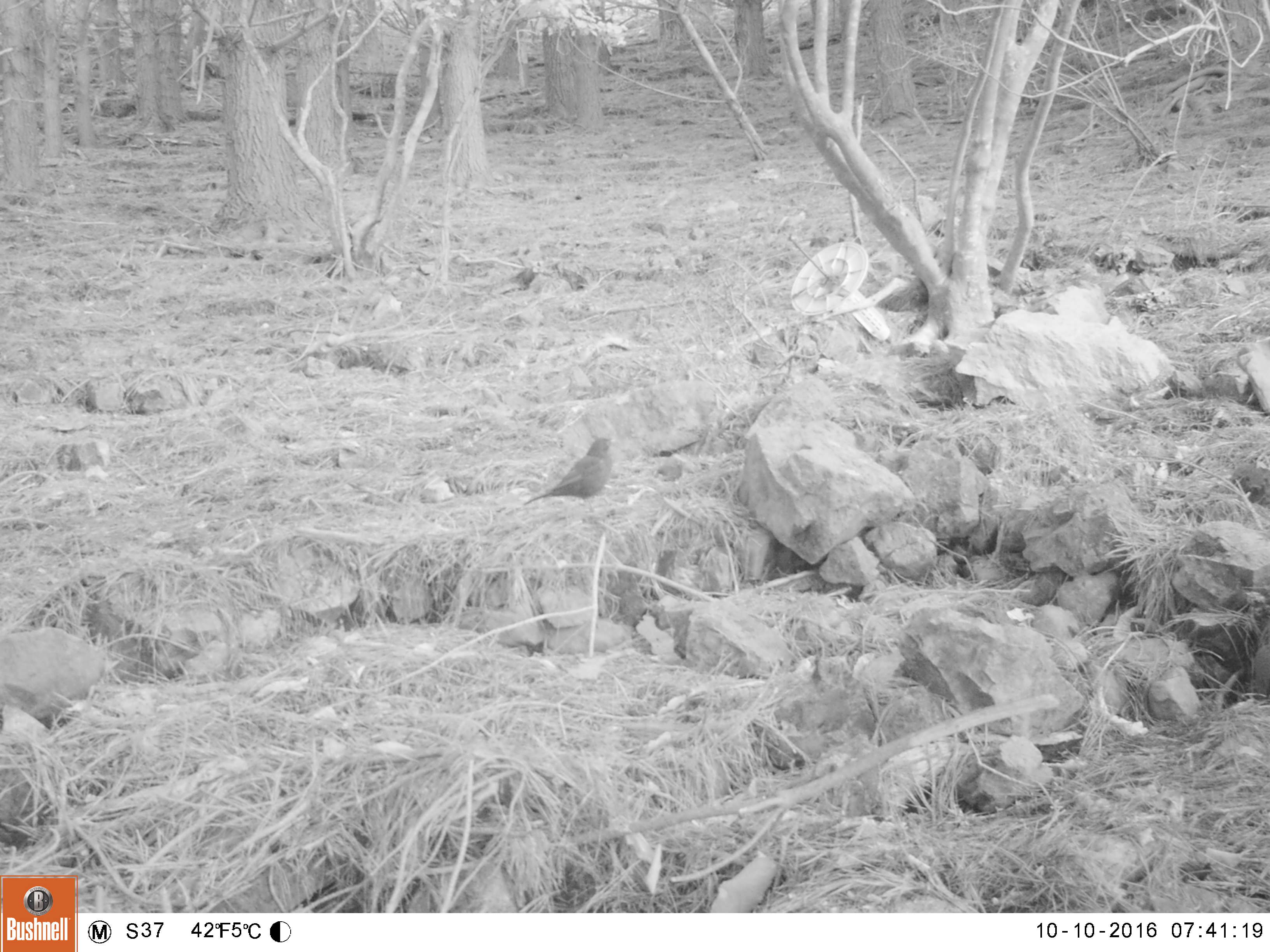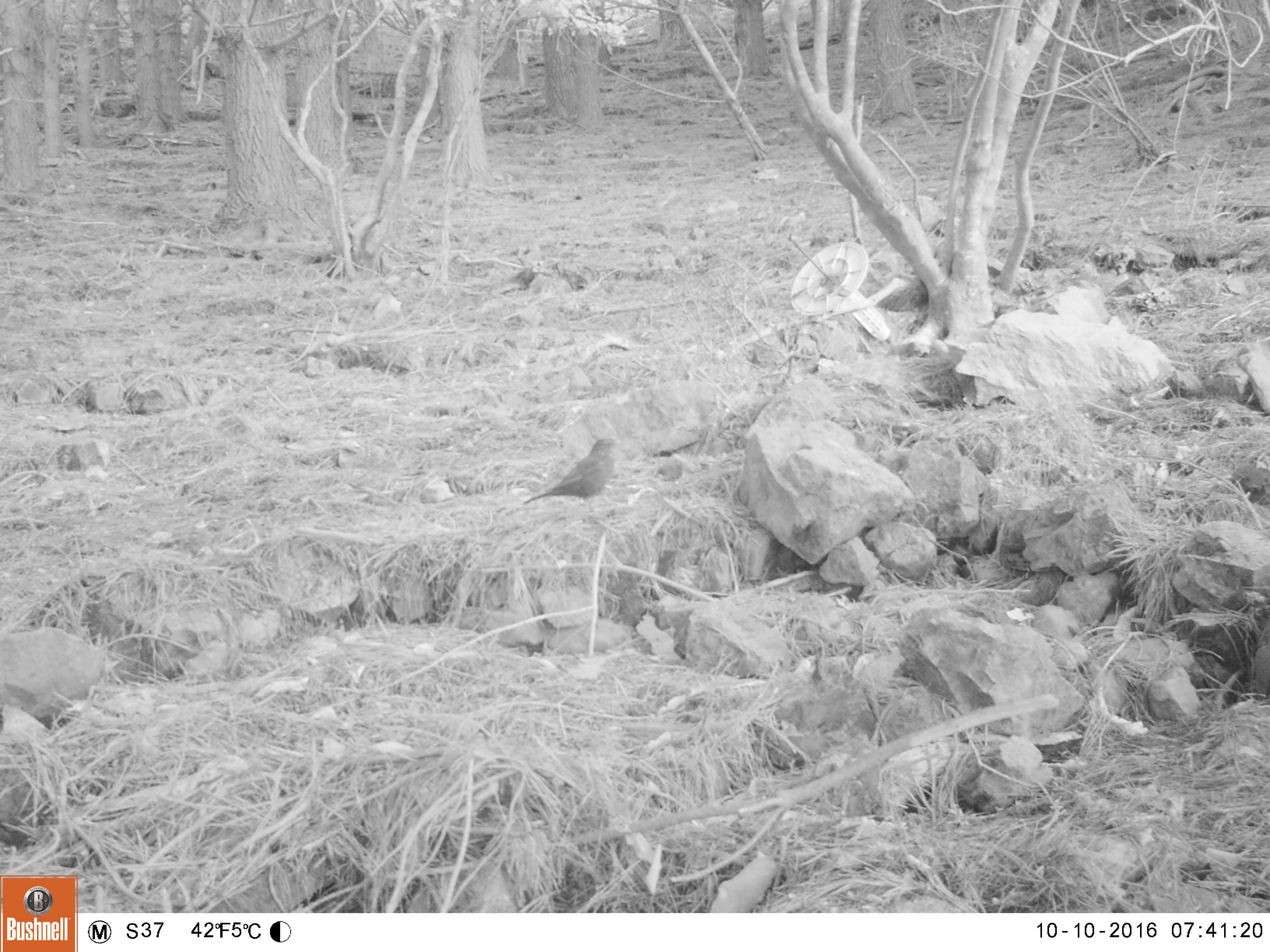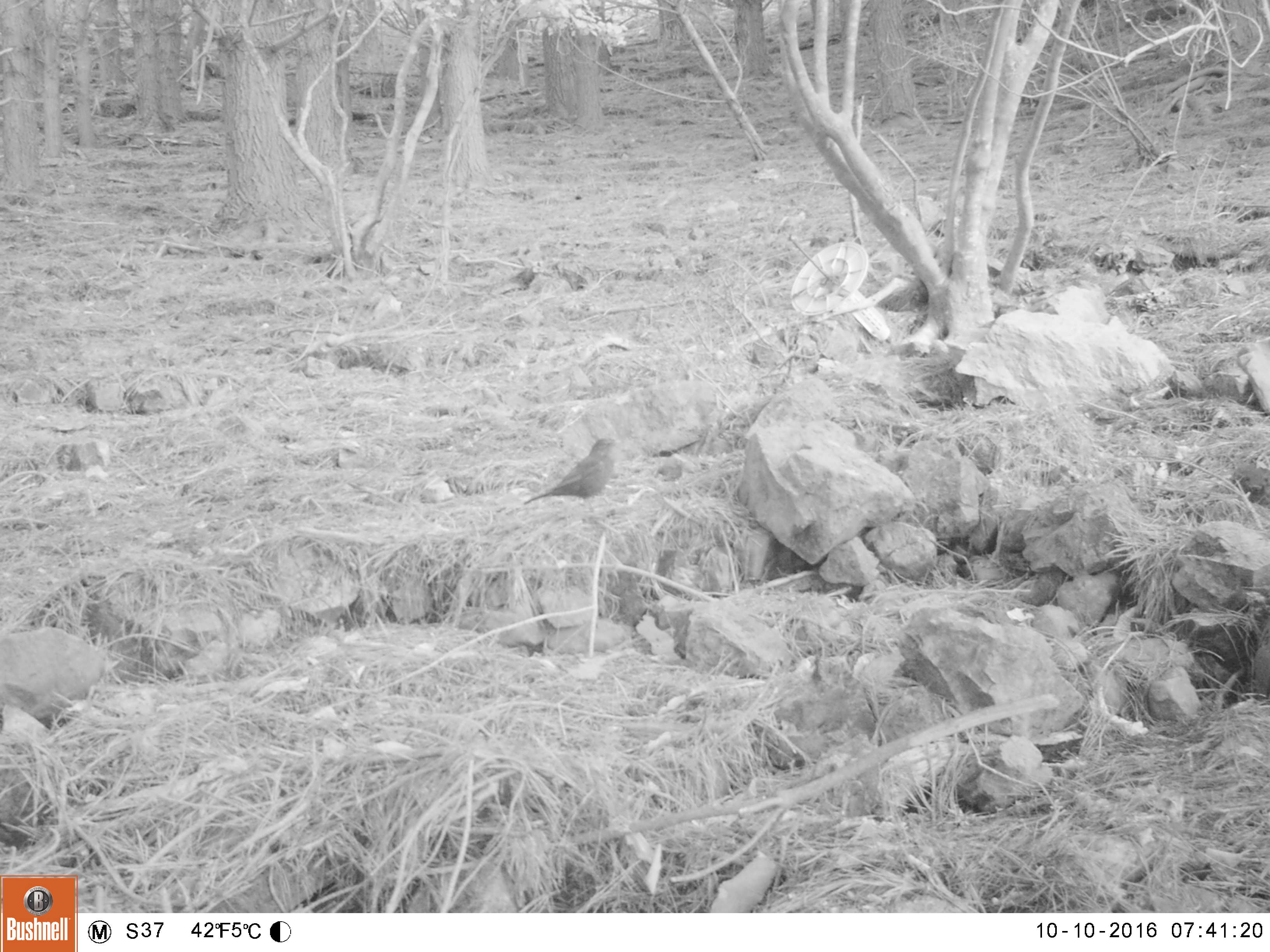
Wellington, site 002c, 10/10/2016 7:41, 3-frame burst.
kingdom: Animalia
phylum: Chordata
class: Aves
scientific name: Aves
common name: bird